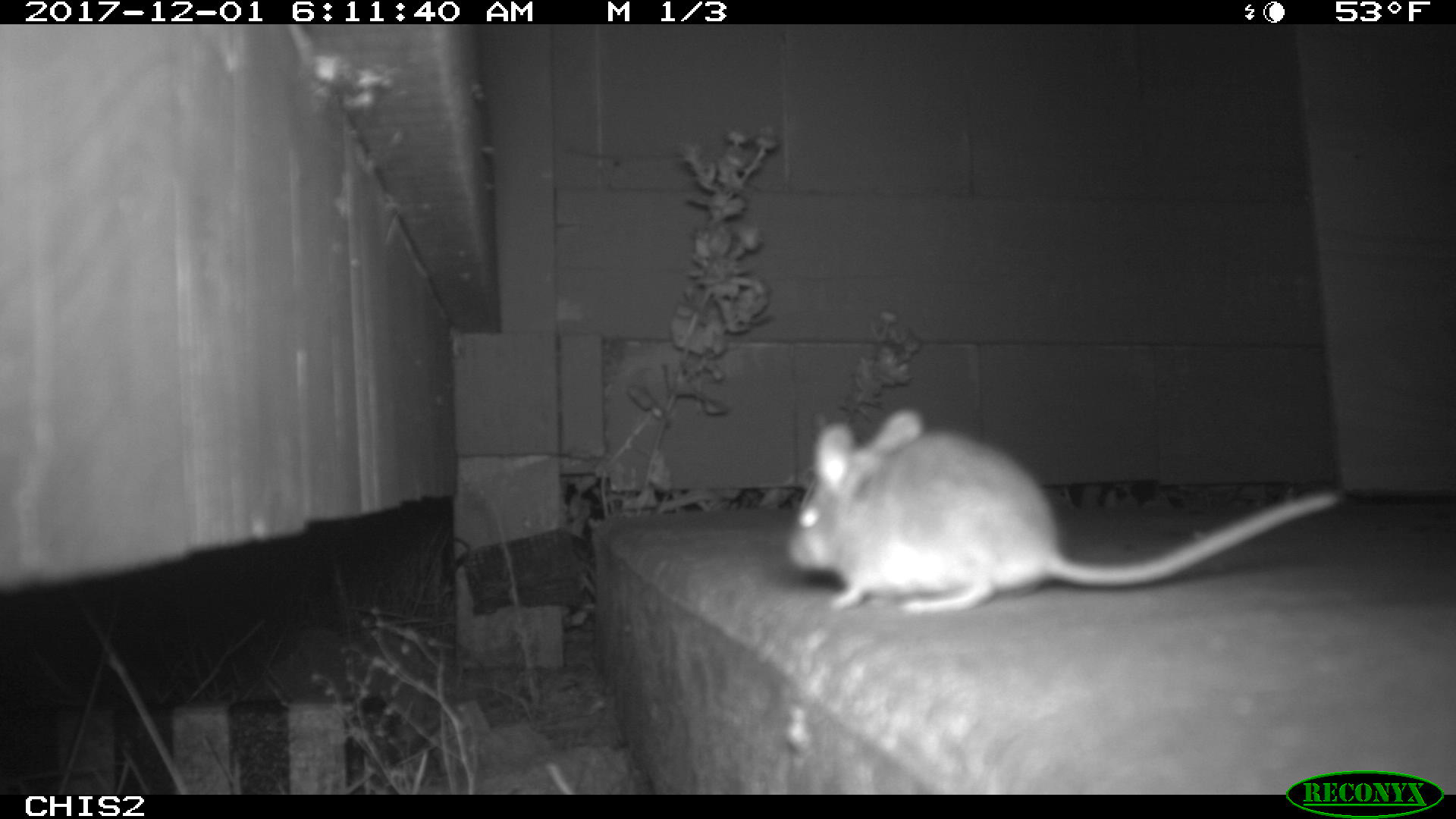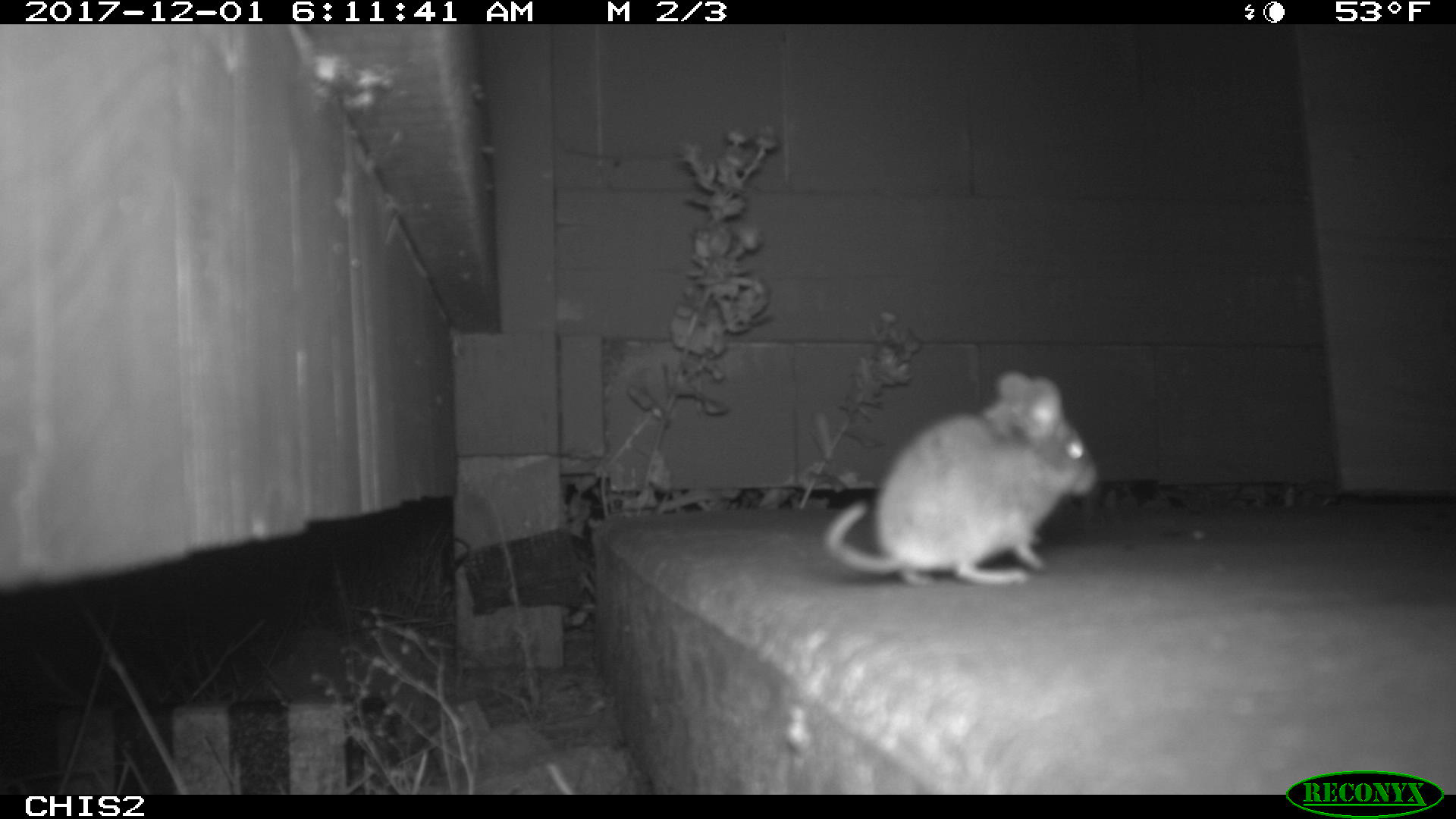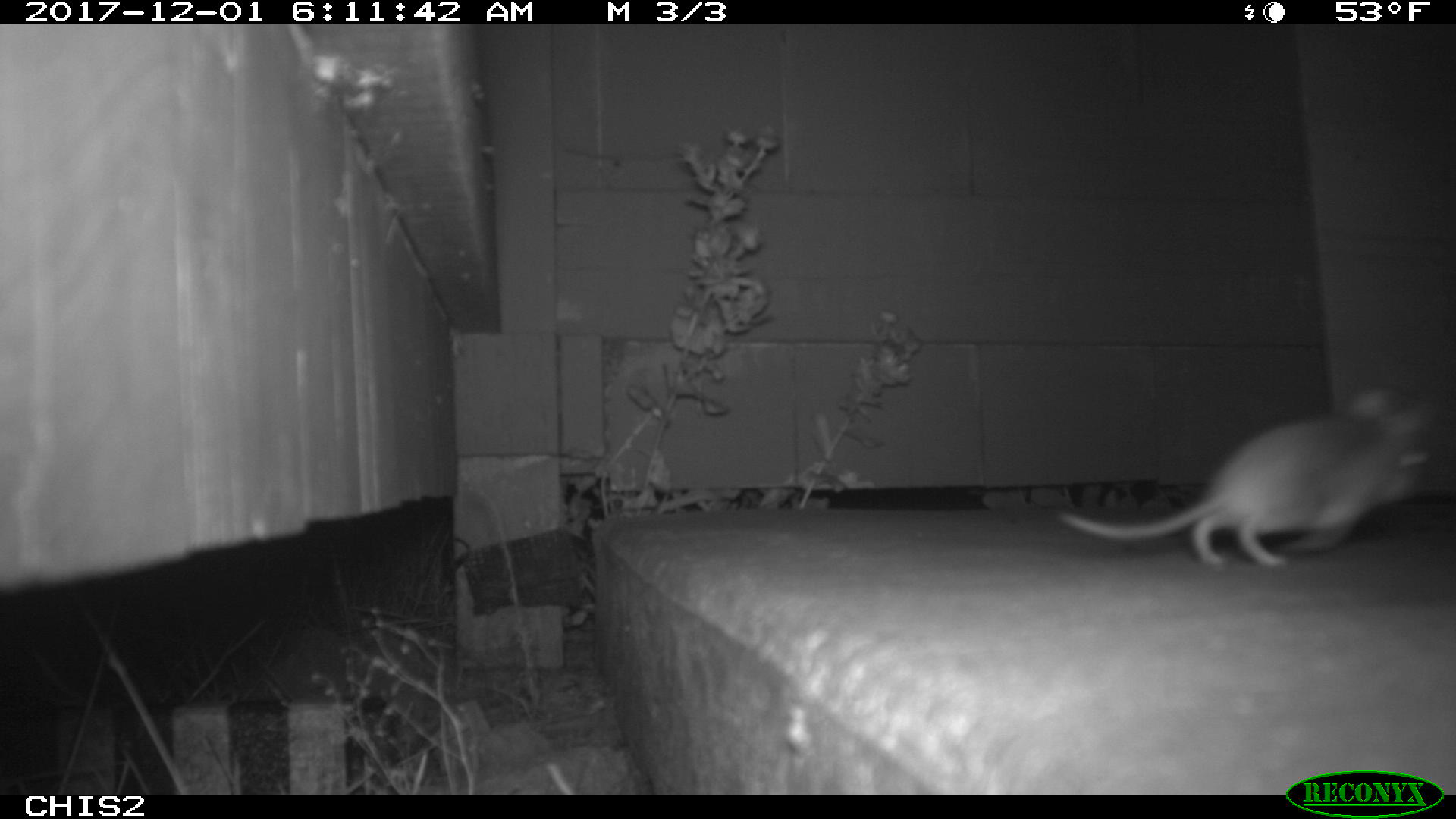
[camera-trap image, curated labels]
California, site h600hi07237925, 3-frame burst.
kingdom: Animalia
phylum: Chordata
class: Mammalia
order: Rodentia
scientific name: Rodentia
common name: rodent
Rodent (Rodentia).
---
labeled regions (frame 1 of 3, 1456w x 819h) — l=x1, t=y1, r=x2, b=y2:
rodent: l=785, t=409, r=1343, b=616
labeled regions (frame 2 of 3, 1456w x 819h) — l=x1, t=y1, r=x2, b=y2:
rodent: l=820, t=371, r=1099, b=582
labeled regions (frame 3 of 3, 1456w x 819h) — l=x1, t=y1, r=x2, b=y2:
rodent: l=1058, t=388, r=1430, b=568